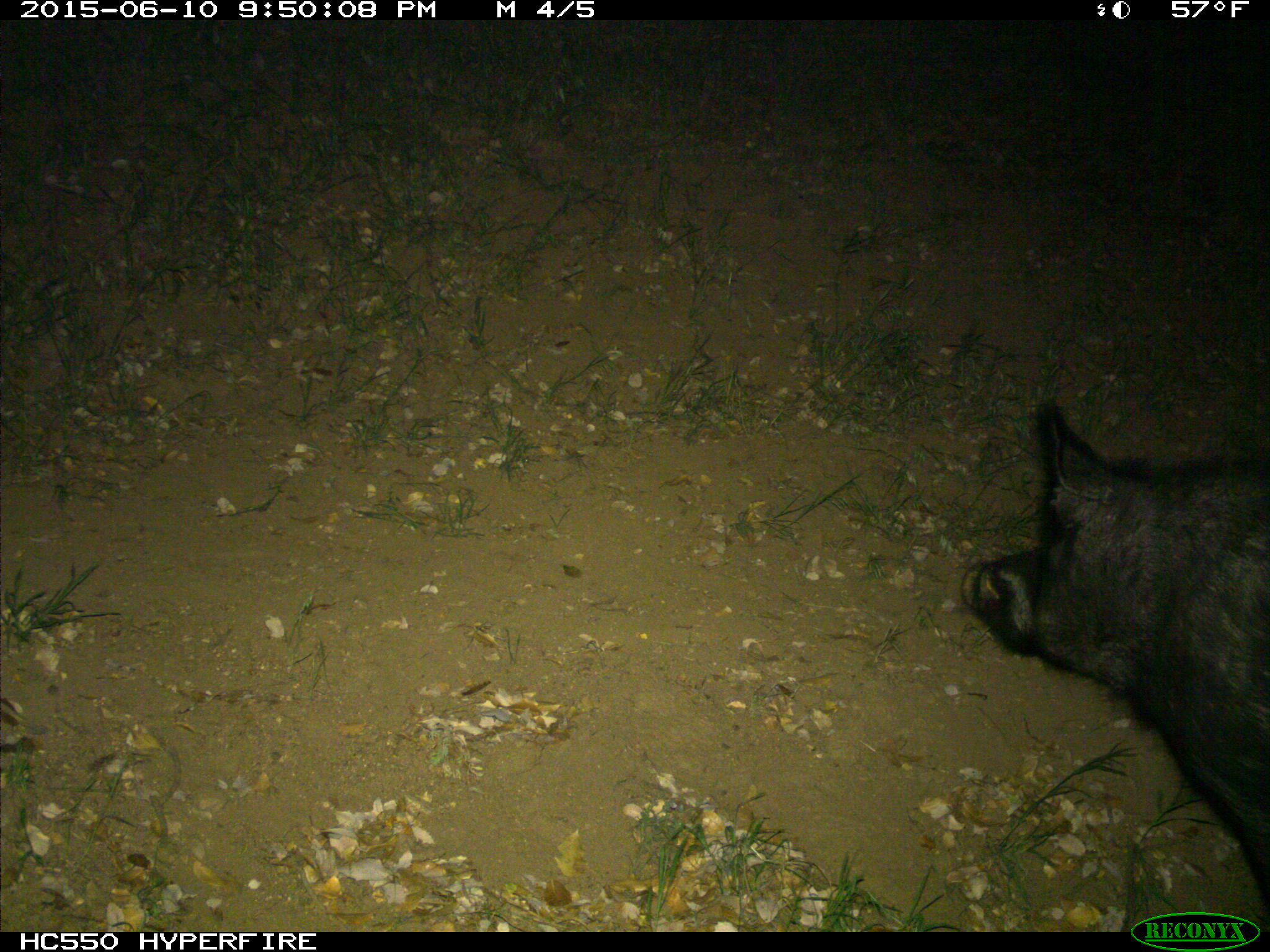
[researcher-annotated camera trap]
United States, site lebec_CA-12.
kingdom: Animalia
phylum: Chordata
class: Mammalia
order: Artiodactyla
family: Suidae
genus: Sus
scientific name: Sus scrofa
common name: wild boar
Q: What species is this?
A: Sus scrofa (wild boar).